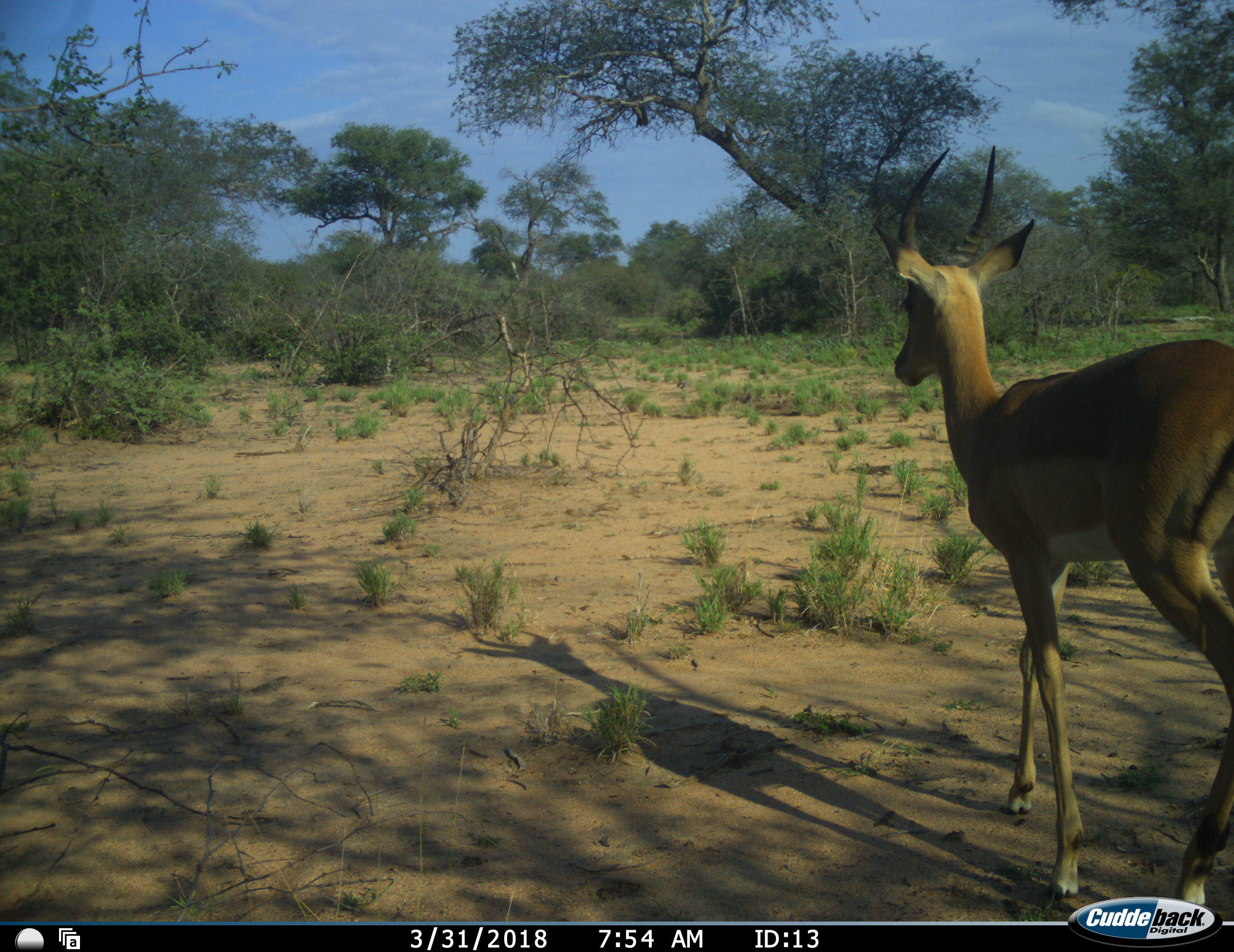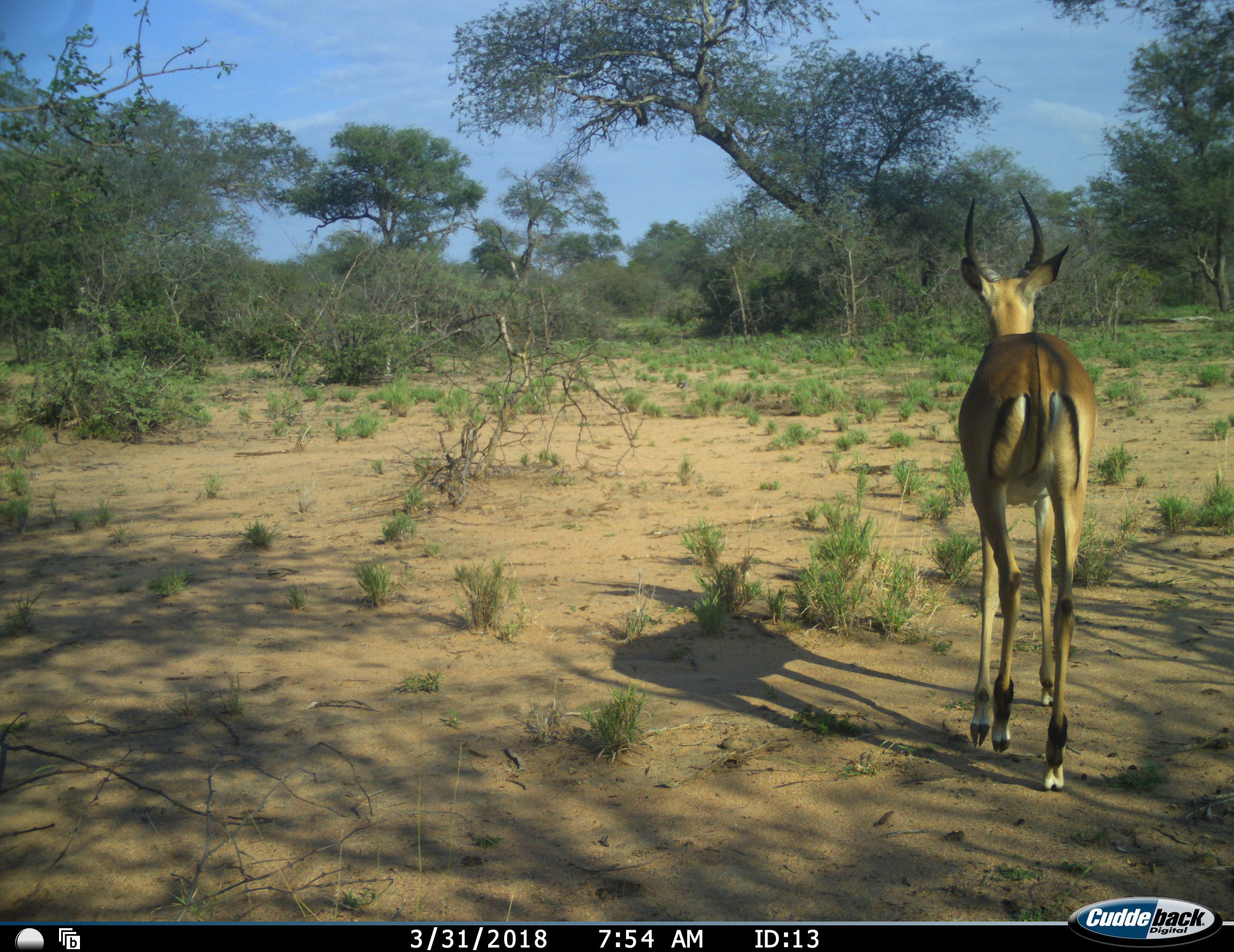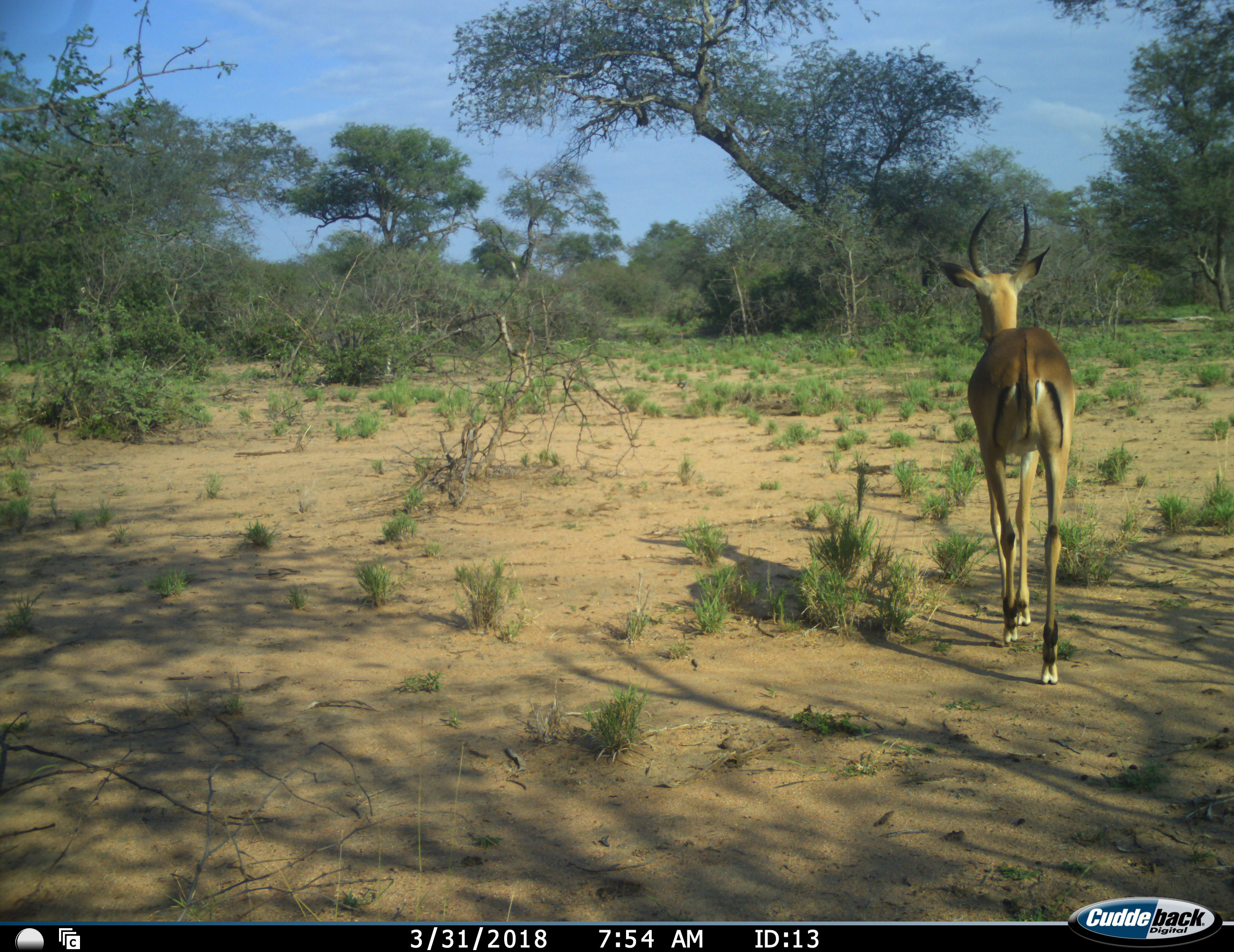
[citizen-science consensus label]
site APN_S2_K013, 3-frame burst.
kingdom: Animalia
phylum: Chordata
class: Mammalia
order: Artiodactyla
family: Bovidae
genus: Aepyceros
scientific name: Aepyceros melampus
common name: impala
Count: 1.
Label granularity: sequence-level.